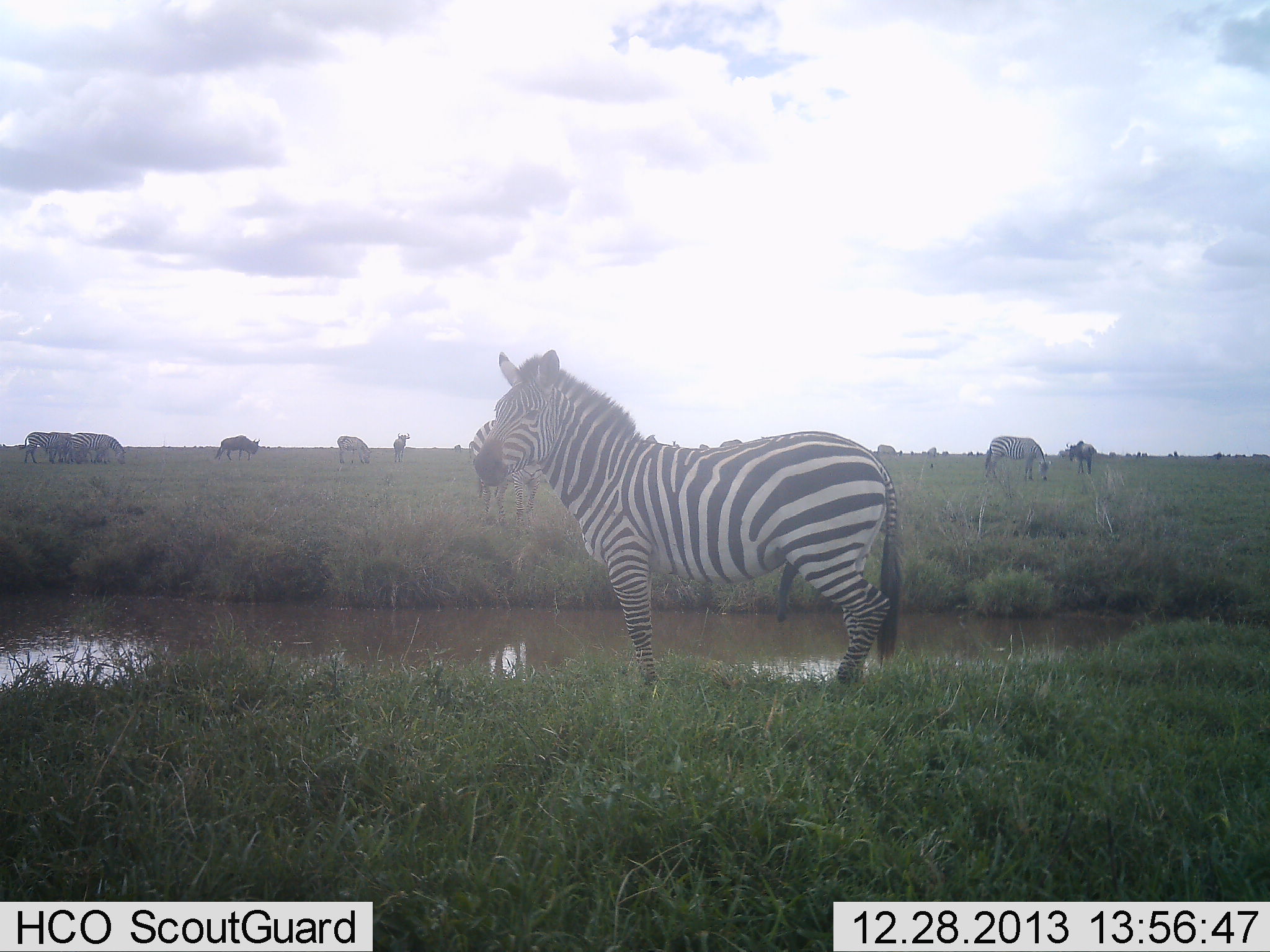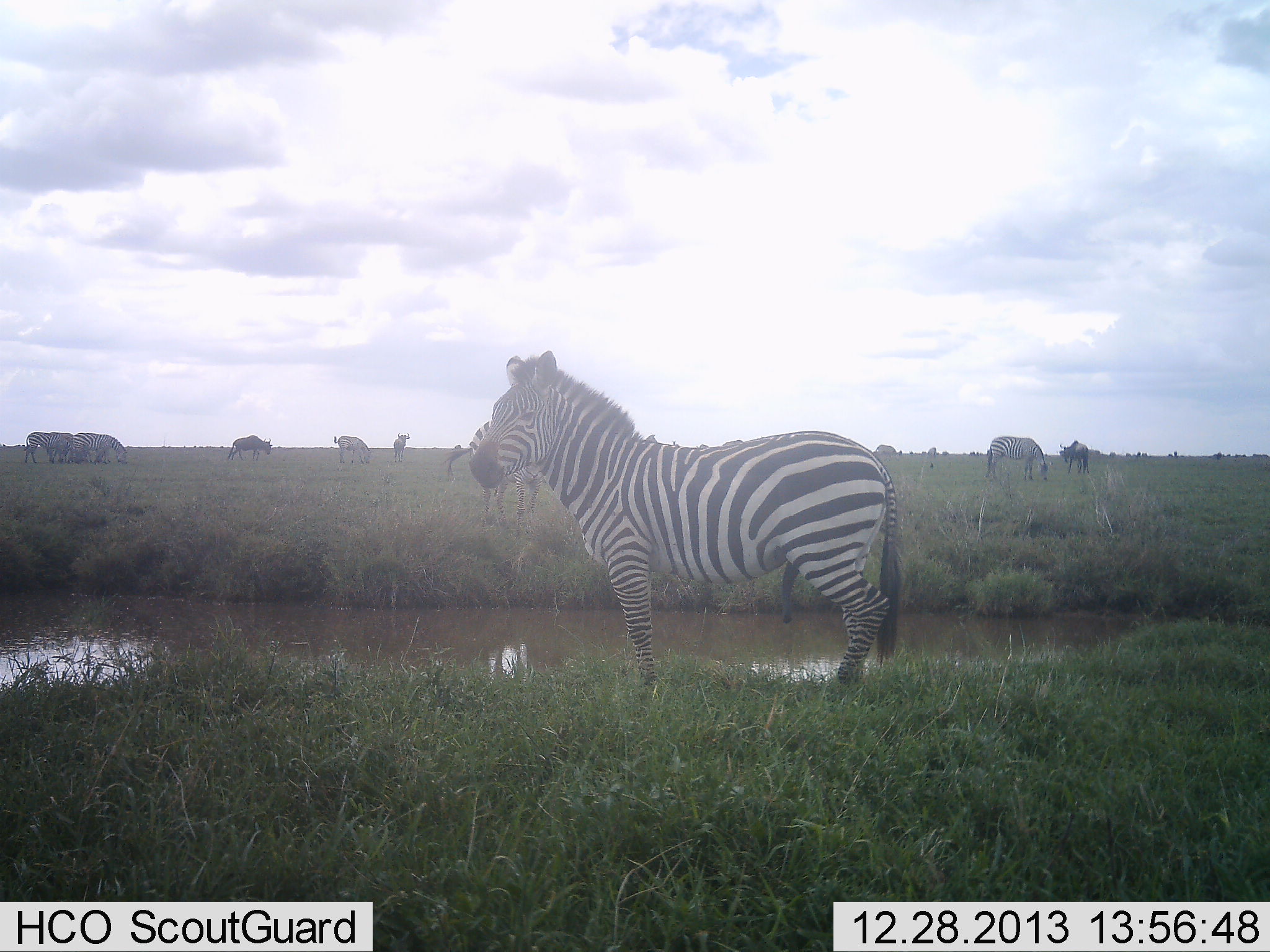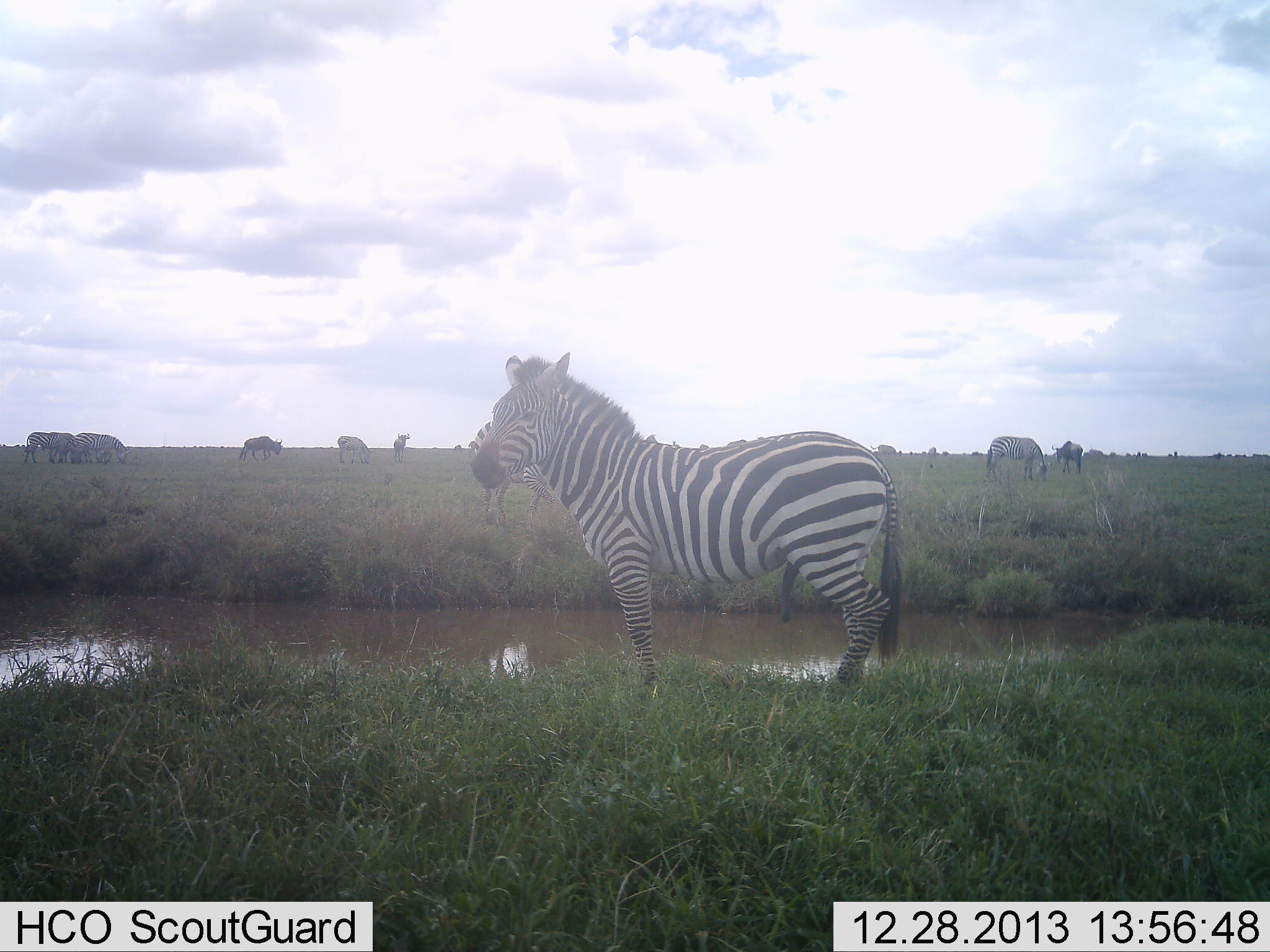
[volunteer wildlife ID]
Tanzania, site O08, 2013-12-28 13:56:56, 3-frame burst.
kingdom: Animalia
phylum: Chordata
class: Mammalia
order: Artiodactyla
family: Bovidae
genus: Connochaetes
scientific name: Connochaetes taurinus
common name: blue wildebeest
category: wildebeest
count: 3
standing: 27%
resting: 0%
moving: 36%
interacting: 0%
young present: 0%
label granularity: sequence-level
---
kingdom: Animalia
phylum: Chordata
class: Mammalia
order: Perissodactyla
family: Equidae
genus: Equus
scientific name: Equus quagga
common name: plains zebra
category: zebra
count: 6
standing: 88%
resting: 6%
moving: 12%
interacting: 6%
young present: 0%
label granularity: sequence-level